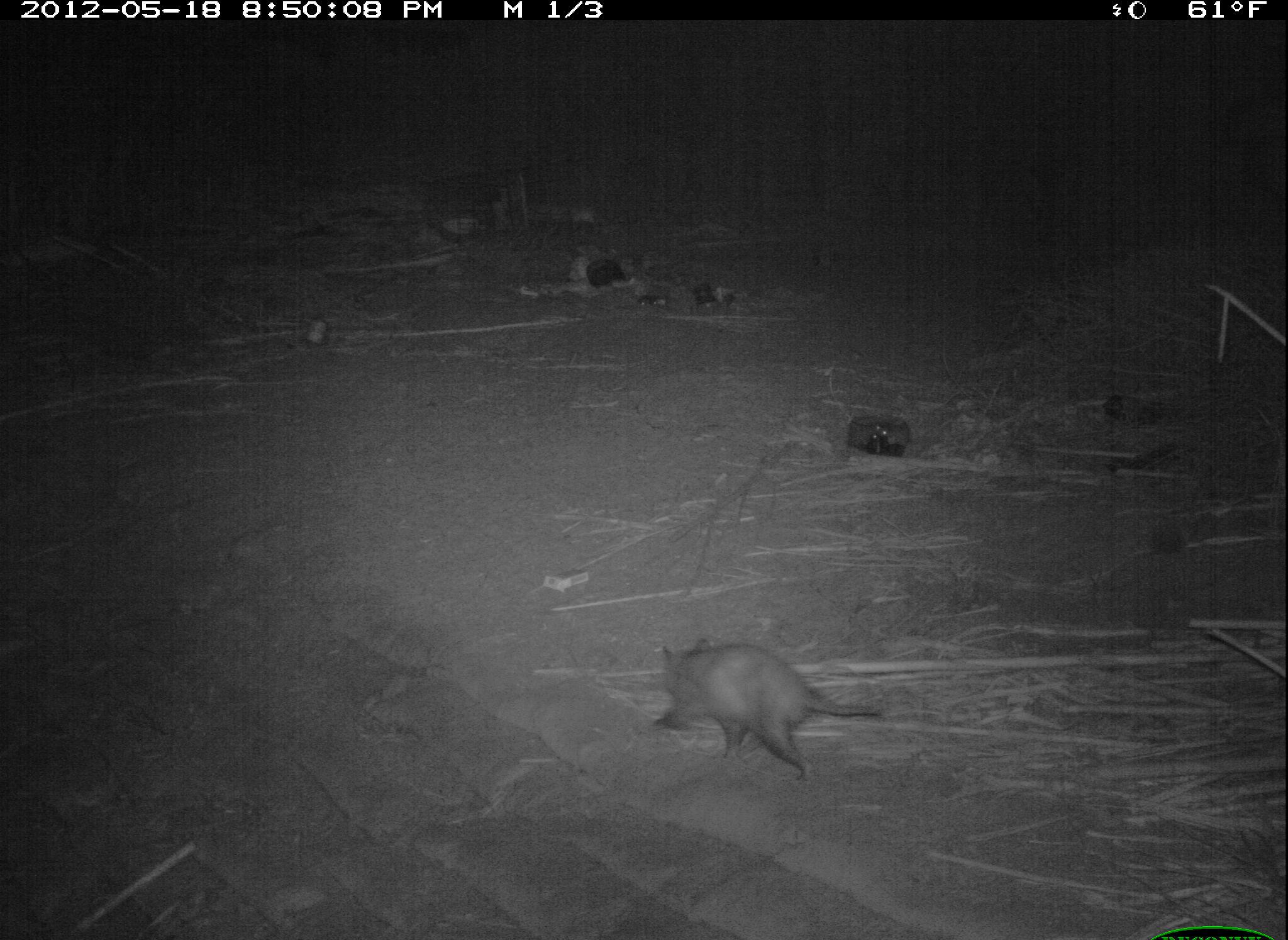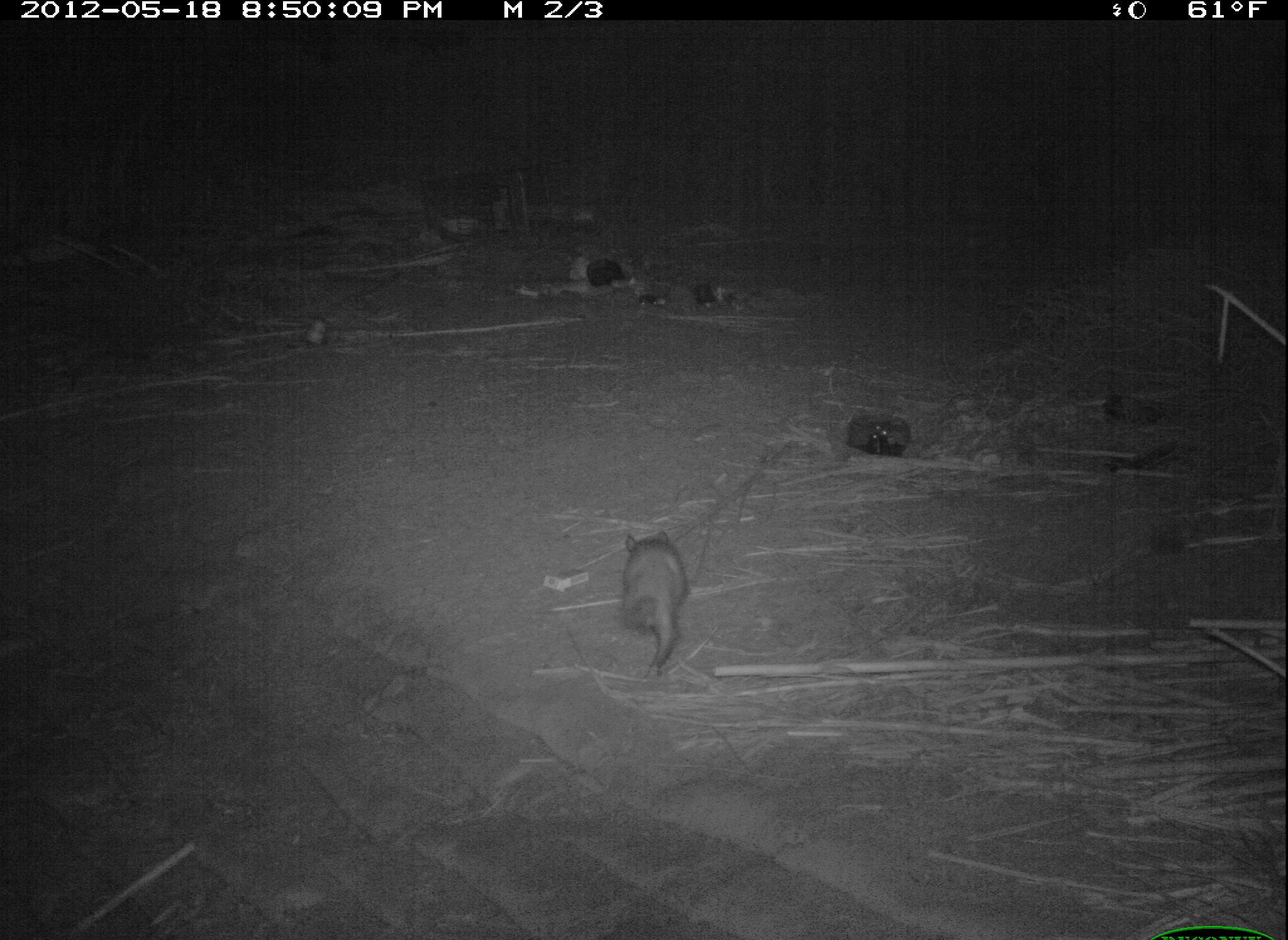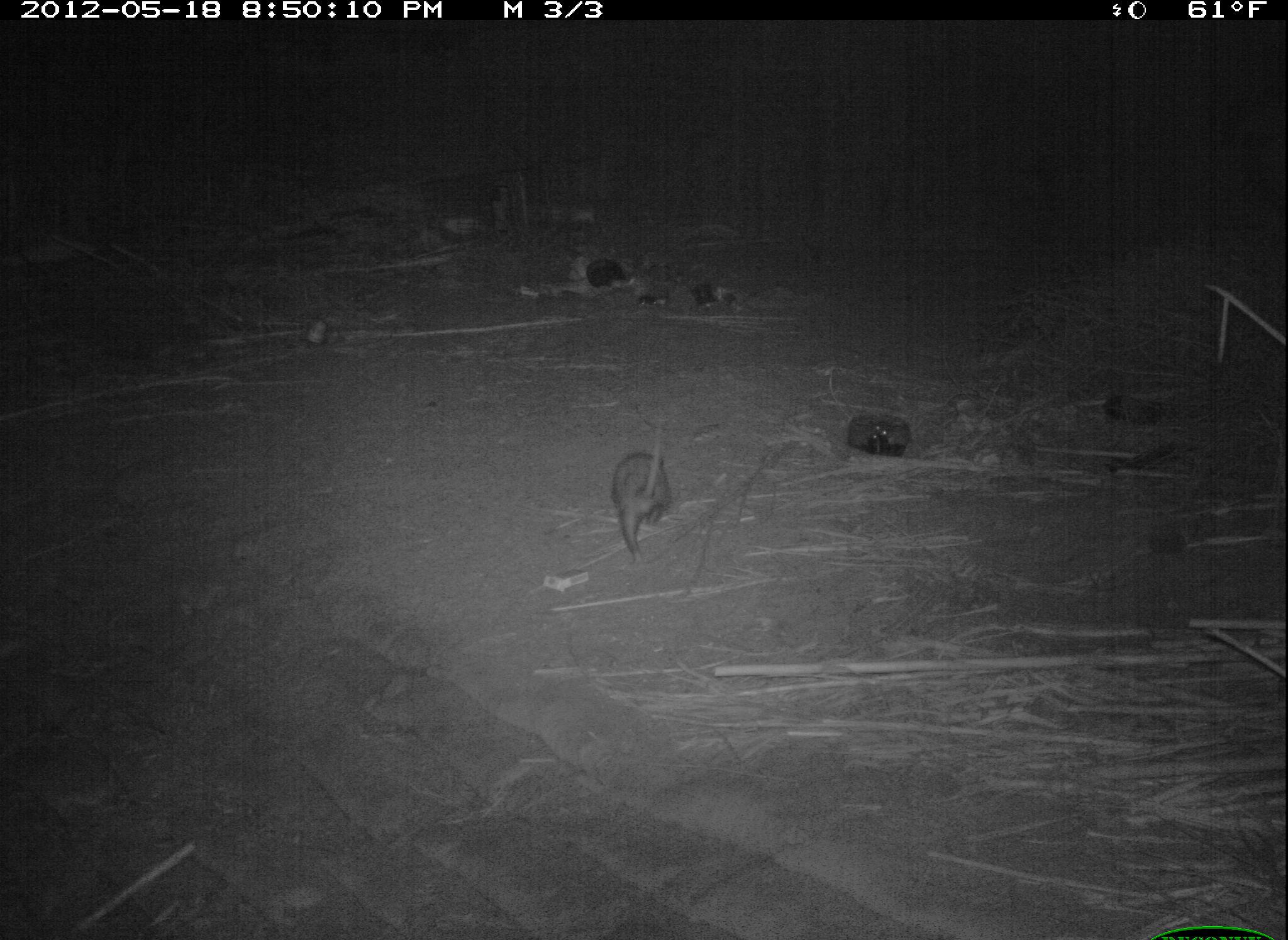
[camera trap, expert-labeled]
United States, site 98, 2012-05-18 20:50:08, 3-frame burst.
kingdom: Animalia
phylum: Chordata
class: Mammalia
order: Didelphimorphia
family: Didelphidae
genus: Didelphis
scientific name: Didelphis virginiana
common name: virginia opossum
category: opossum